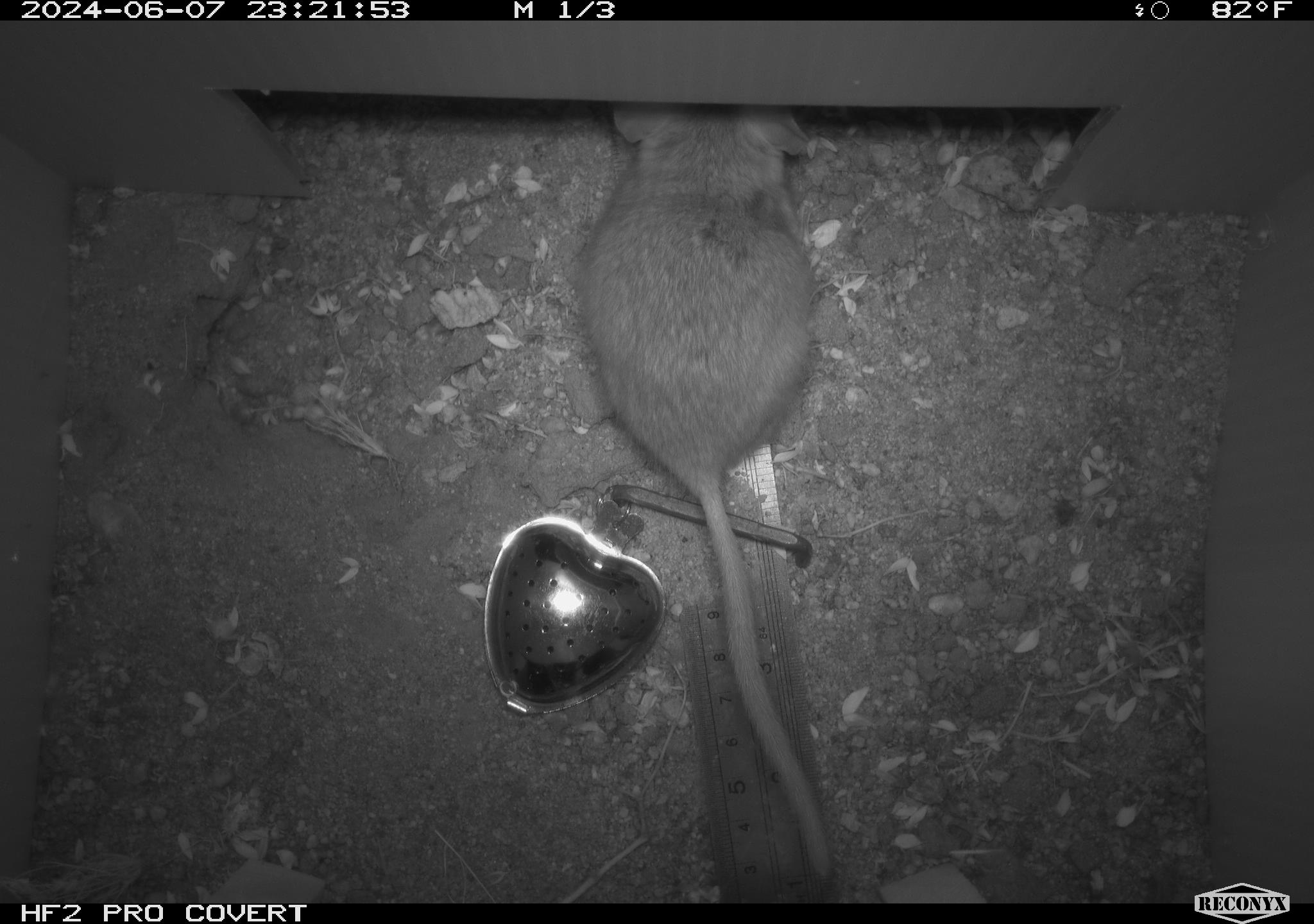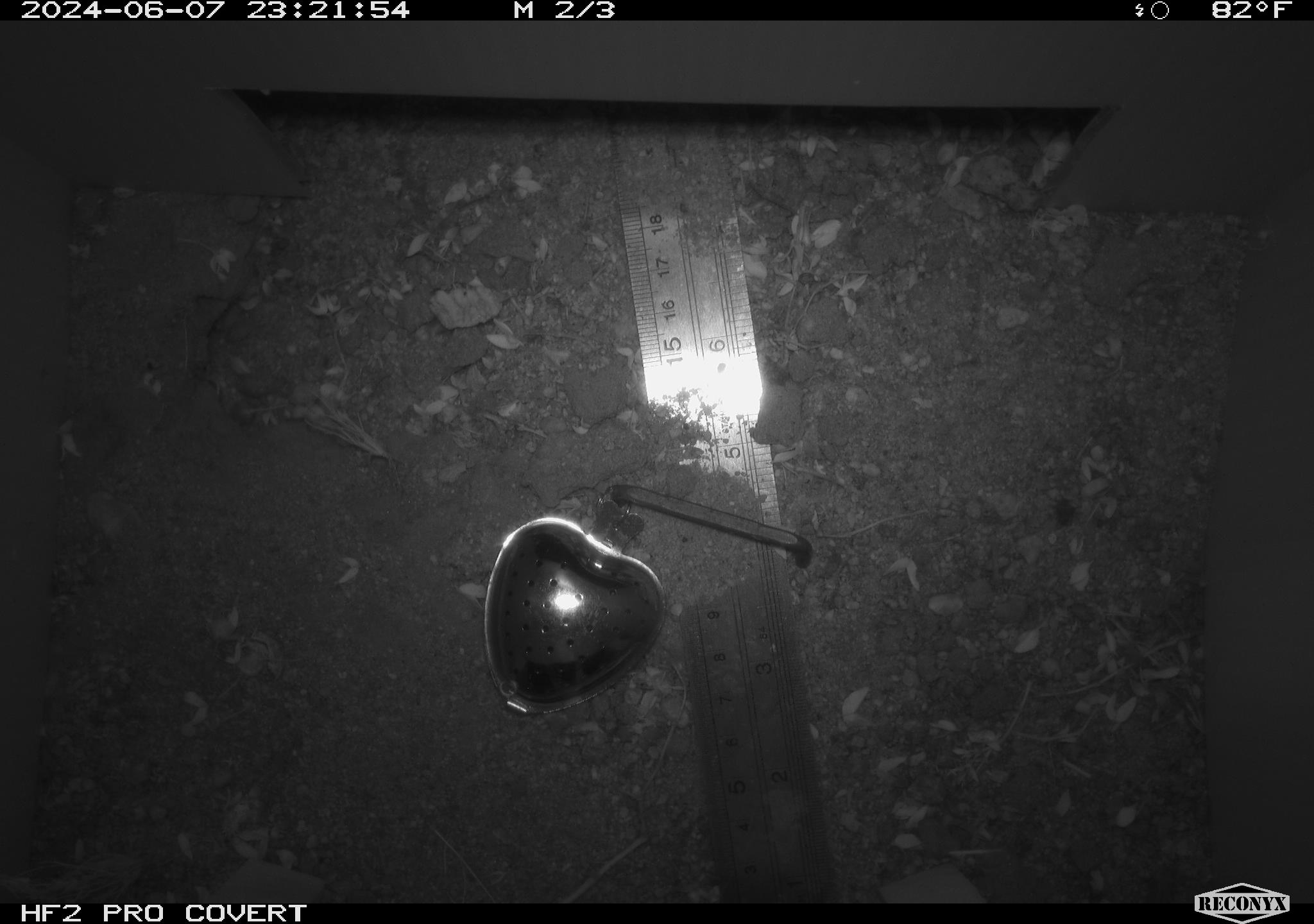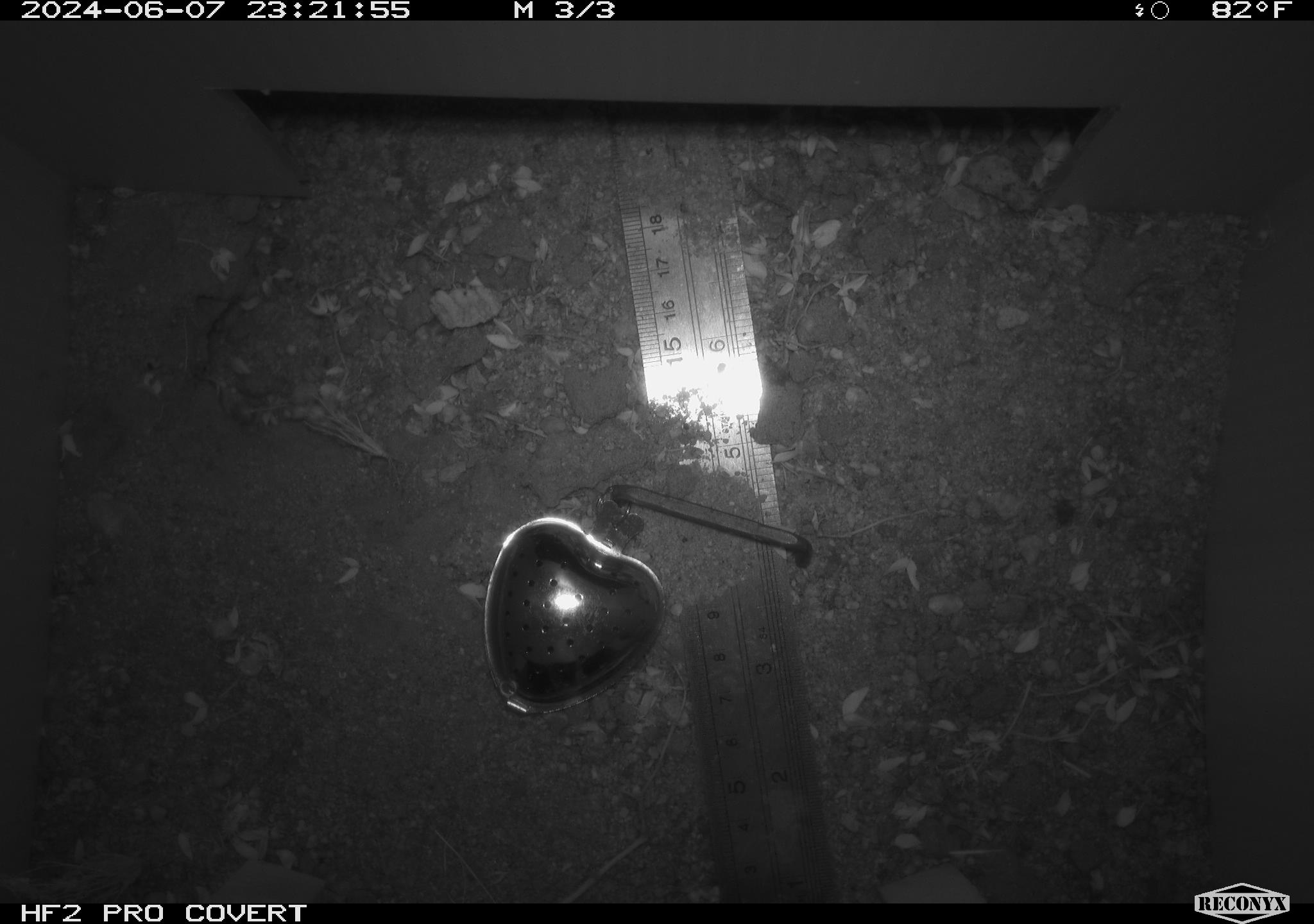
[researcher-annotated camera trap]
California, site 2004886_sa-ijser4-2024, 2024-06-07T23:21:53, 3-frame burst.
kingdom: Animalia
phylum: Chordata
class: Mammalia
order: Rodentia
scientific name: Rodentia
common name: woodrat or rat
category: woodrat or rat species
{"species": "woodrat or rat species (woodrat or rat) (Rodentia)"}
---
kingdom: Animalia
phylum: Chordata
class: Mammalia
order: Rodentia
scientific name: Rodentia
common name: woodrat or rat or mouse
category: woodrat or rat or mouse species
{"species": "woodrat or rat or mouse species (woodrat or rat or mouse) (Rodentia)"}